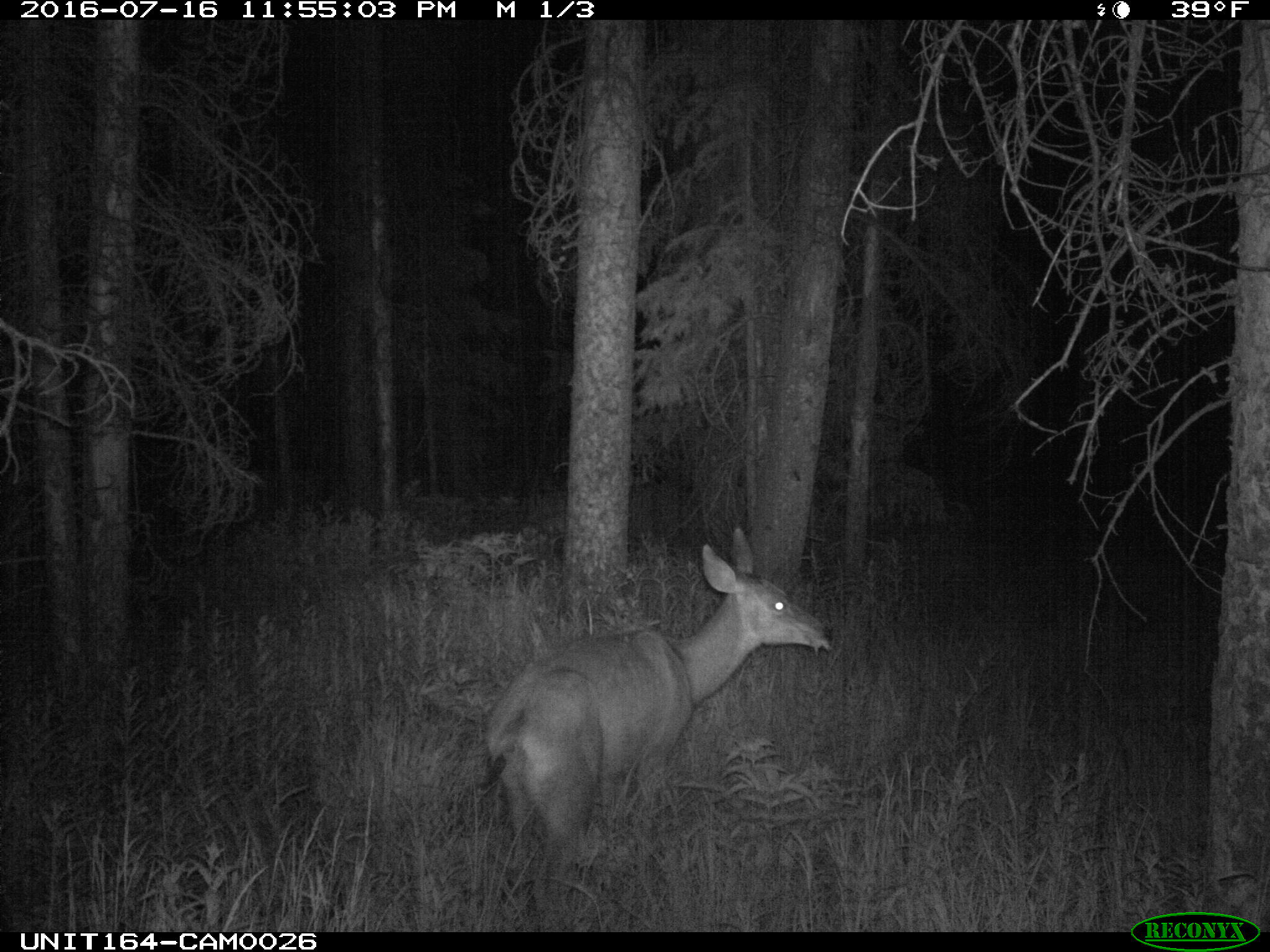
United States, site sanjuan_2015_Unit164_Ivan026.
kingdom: Animalia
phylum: Chordata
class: Mammalia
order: Artiodactyla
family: Cervidae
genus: Odocoileus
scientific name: Odocoileus hemionus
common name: mule deer